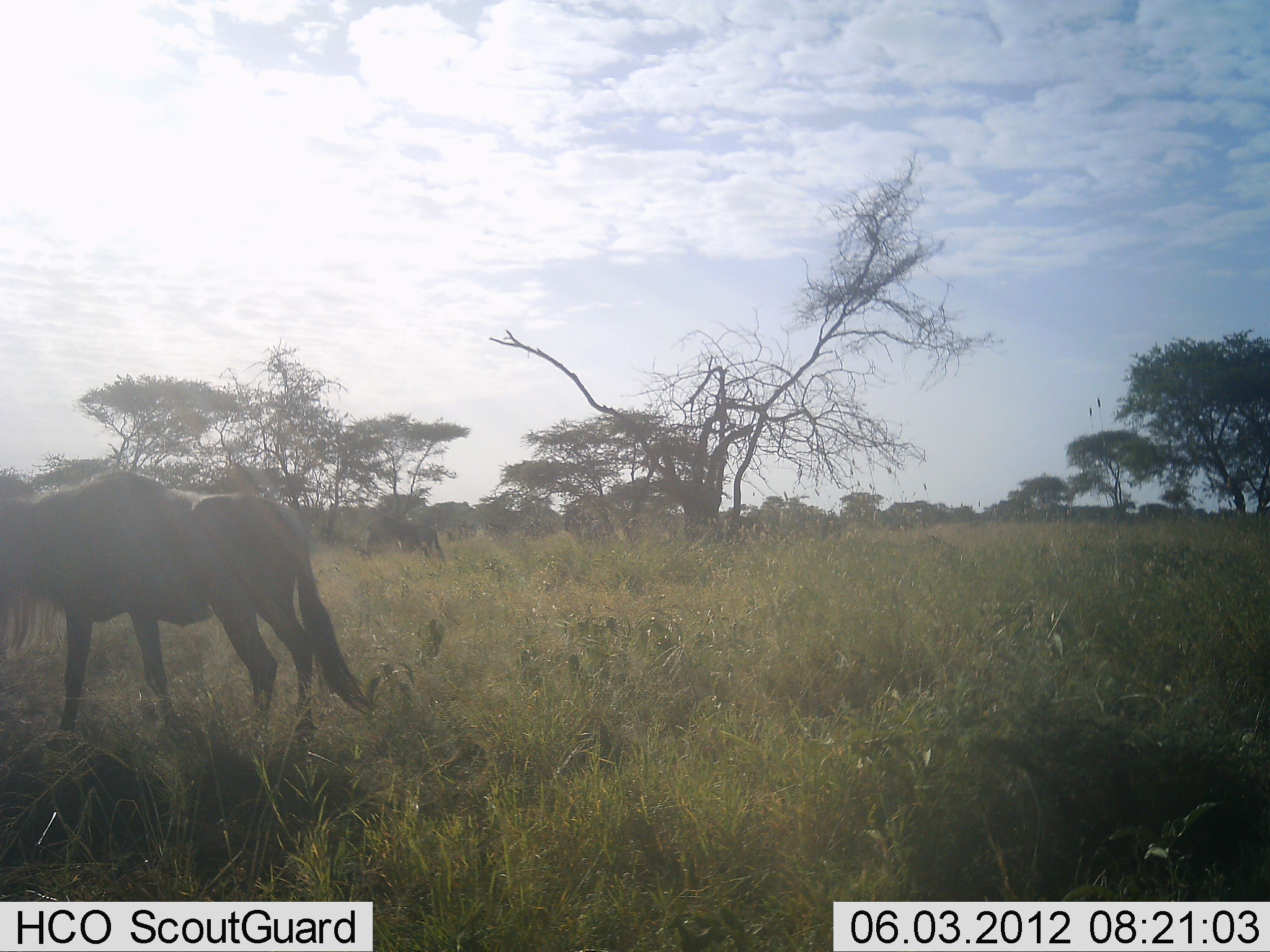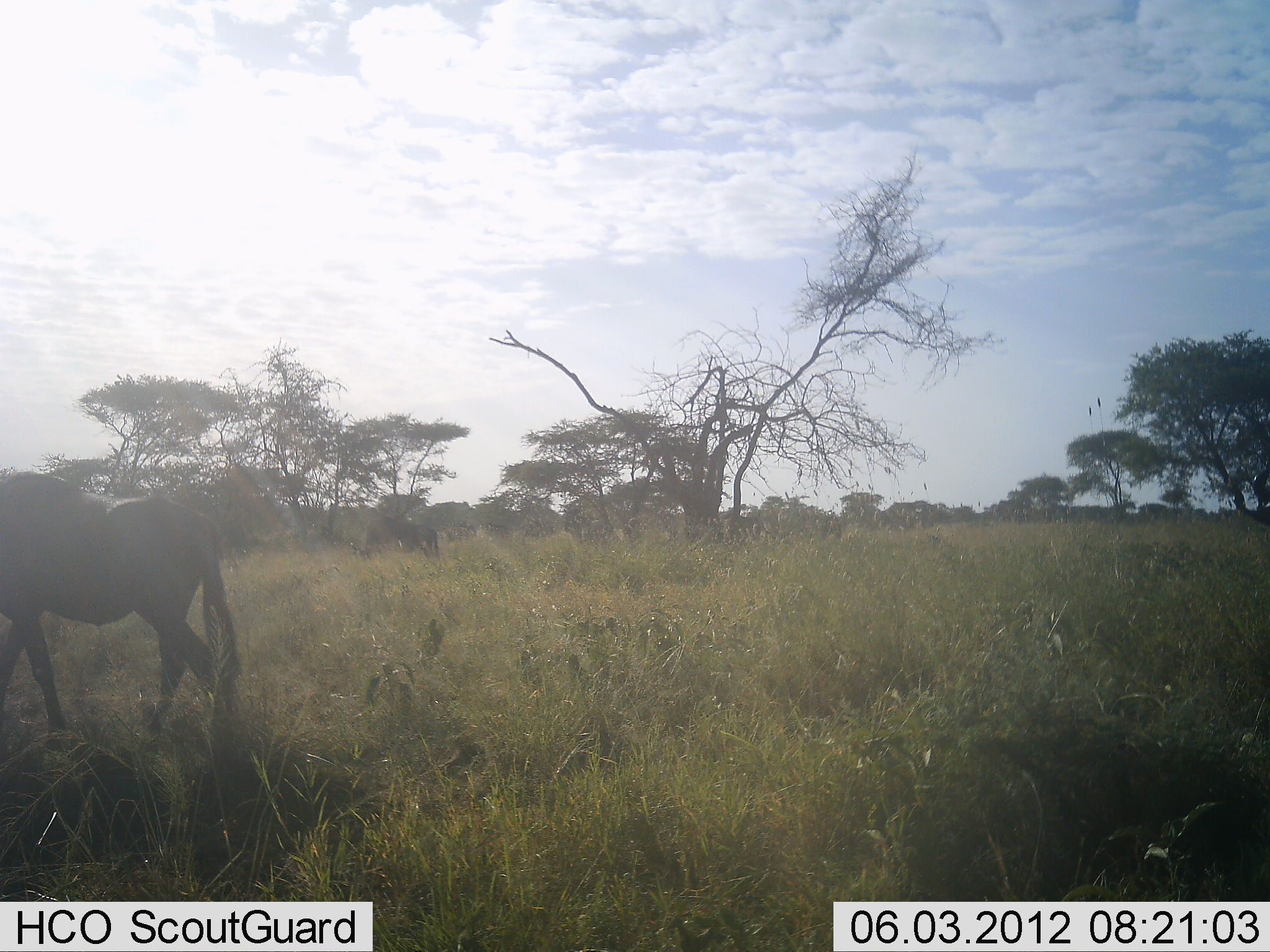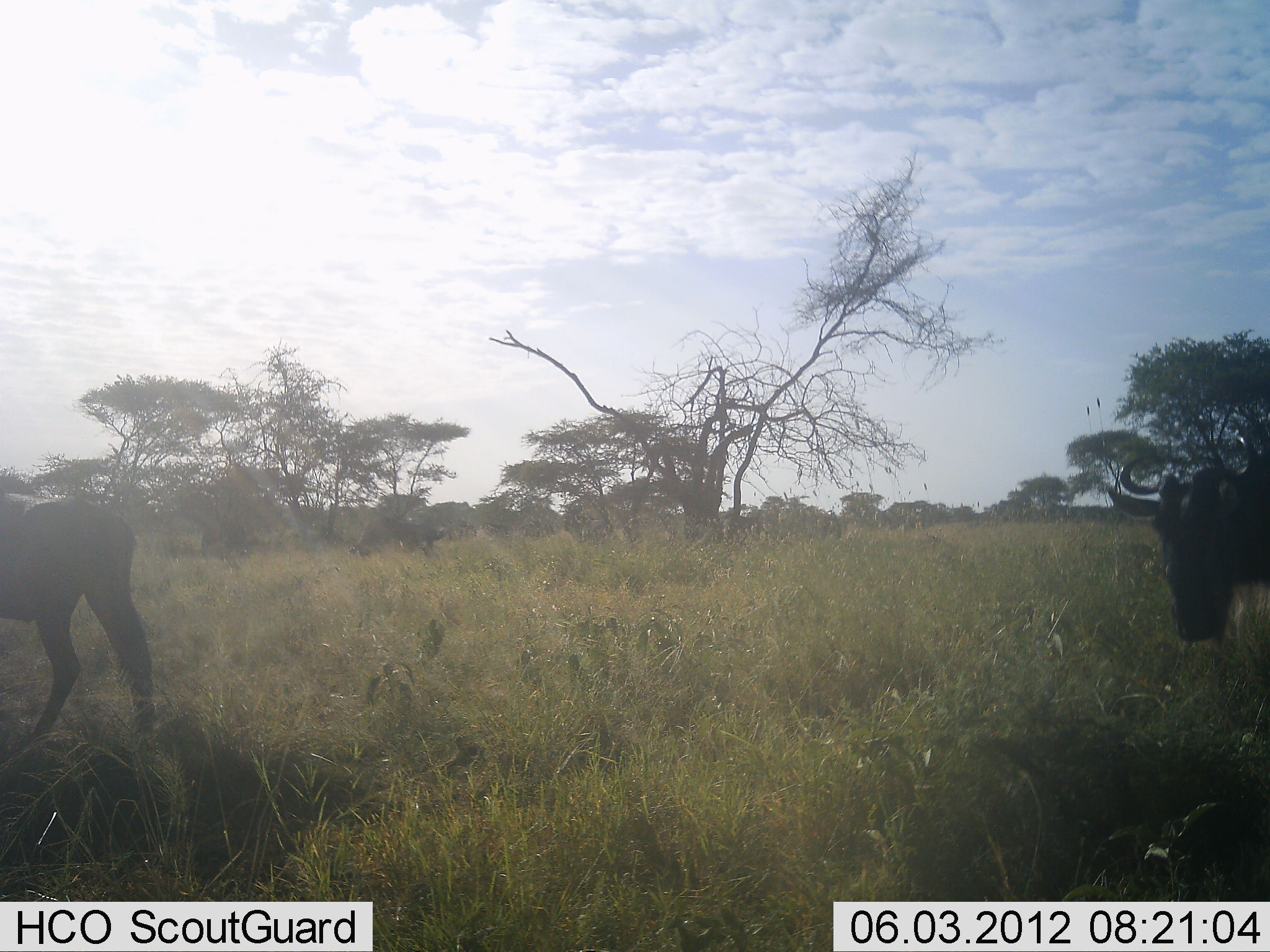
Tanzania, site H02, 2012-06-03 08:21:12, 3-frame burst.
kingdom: Animalia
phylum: Chordata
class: Mammalia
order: Artiodactyla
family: Bovidae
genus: Connochaetes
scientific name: Connochaetes taurinus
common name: blue wildebeest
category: wildebeest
Wildebeest (blue wildebeest) (Connochaetes taurinus), count 3. Behavior (volunteer vote fractions): standing 40%, resting 0%, moving 90%, interacting 0%. Young present (vote fraction): 0%. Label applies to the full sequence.